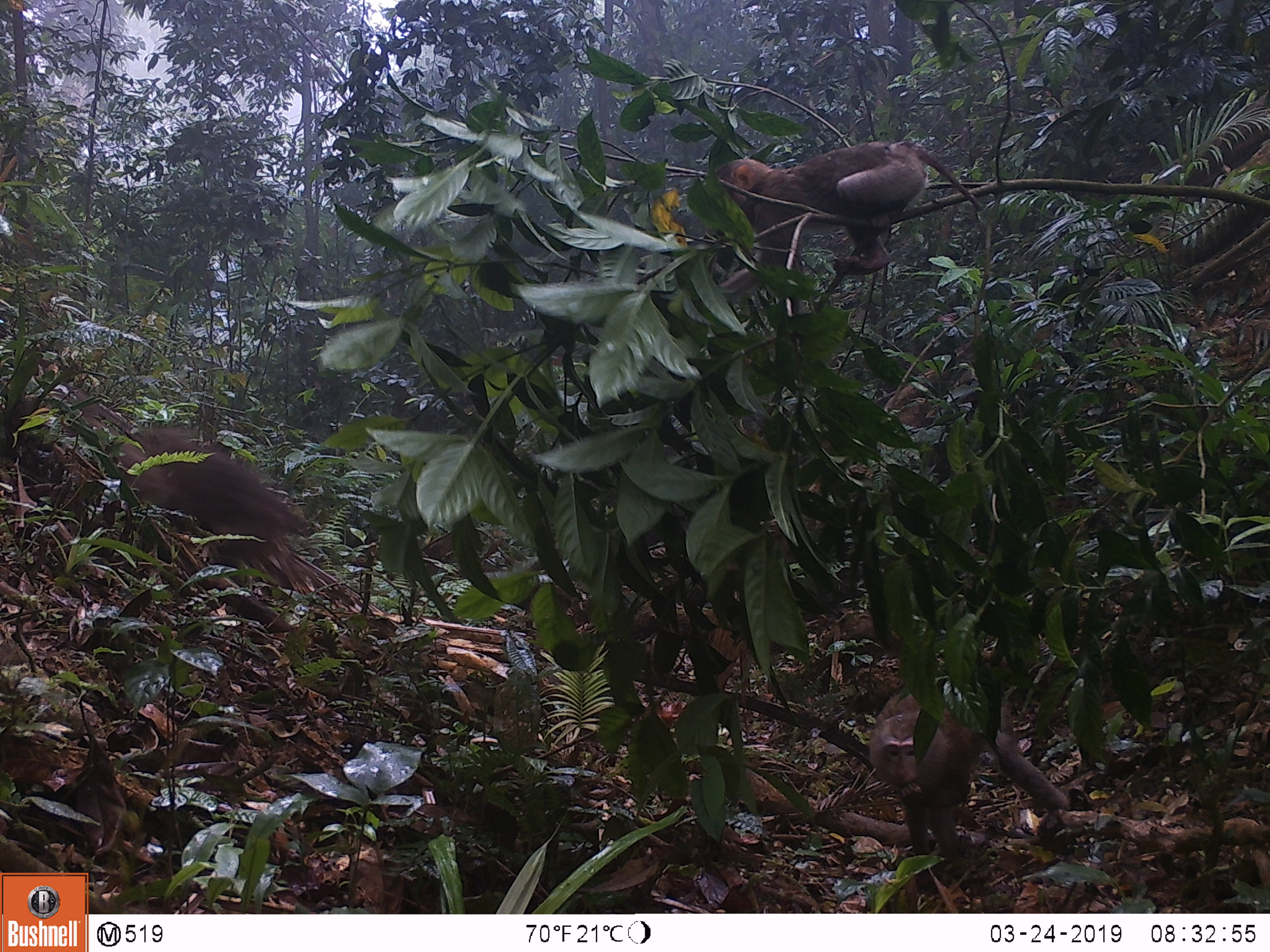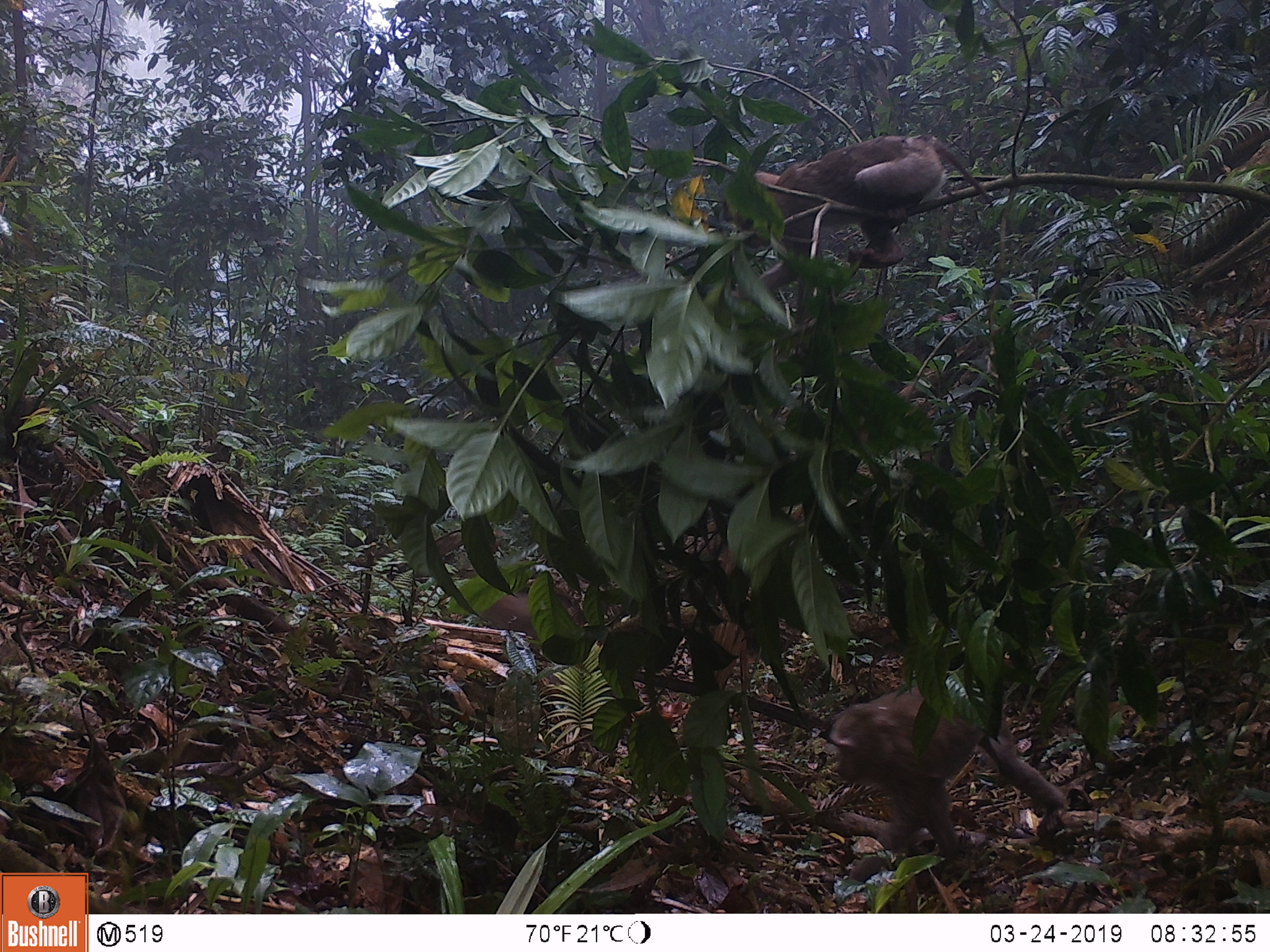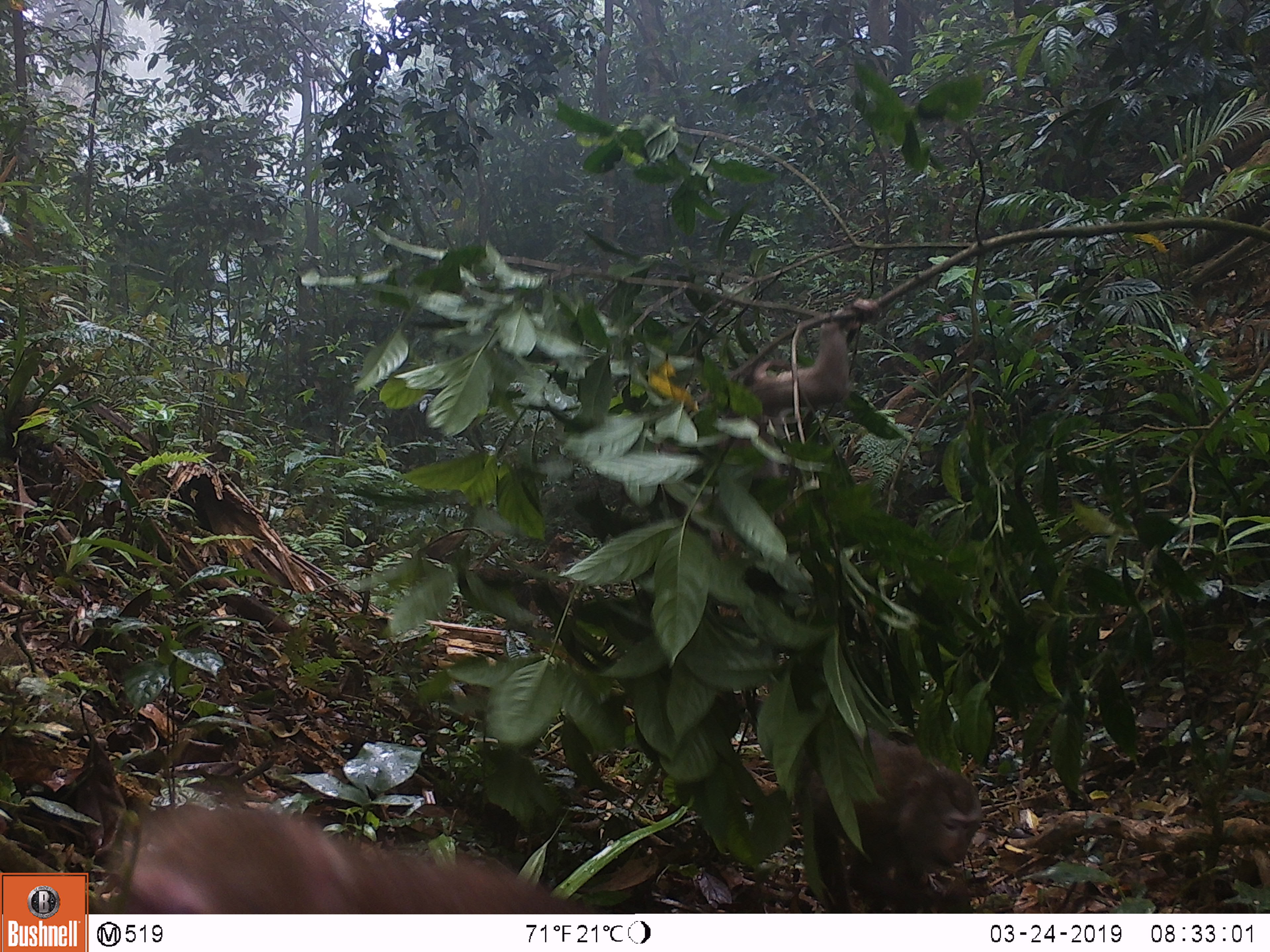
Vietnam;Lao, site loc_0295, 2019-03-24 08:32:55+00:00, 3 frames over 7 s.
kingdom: Animalia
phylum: Chordata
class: Mammalia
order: Primates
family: Cercopithecidae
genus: Macaca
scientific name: Macaca nemestrina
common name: pig-tailed macaque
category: pig tailed macaque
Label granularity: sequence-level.